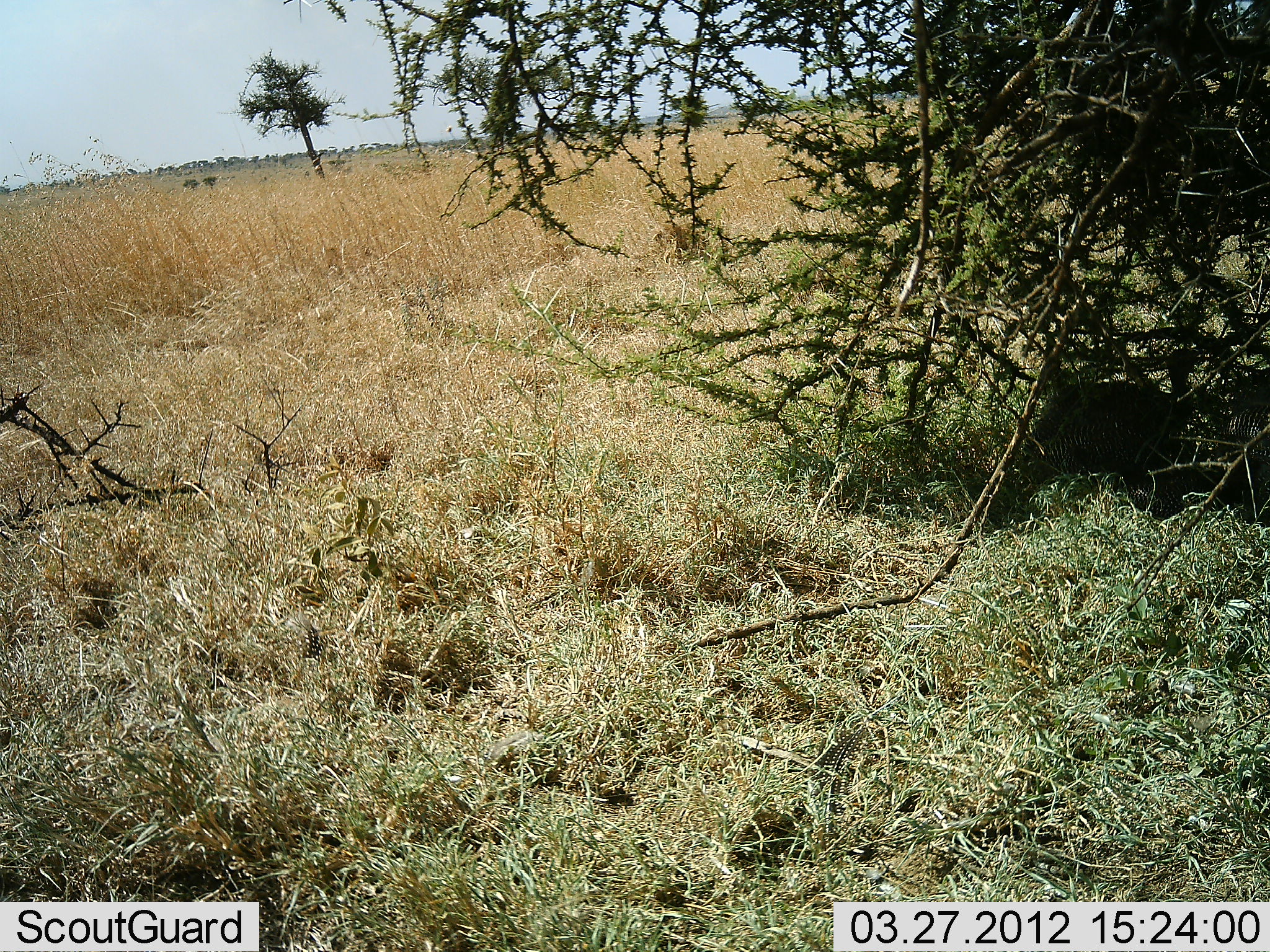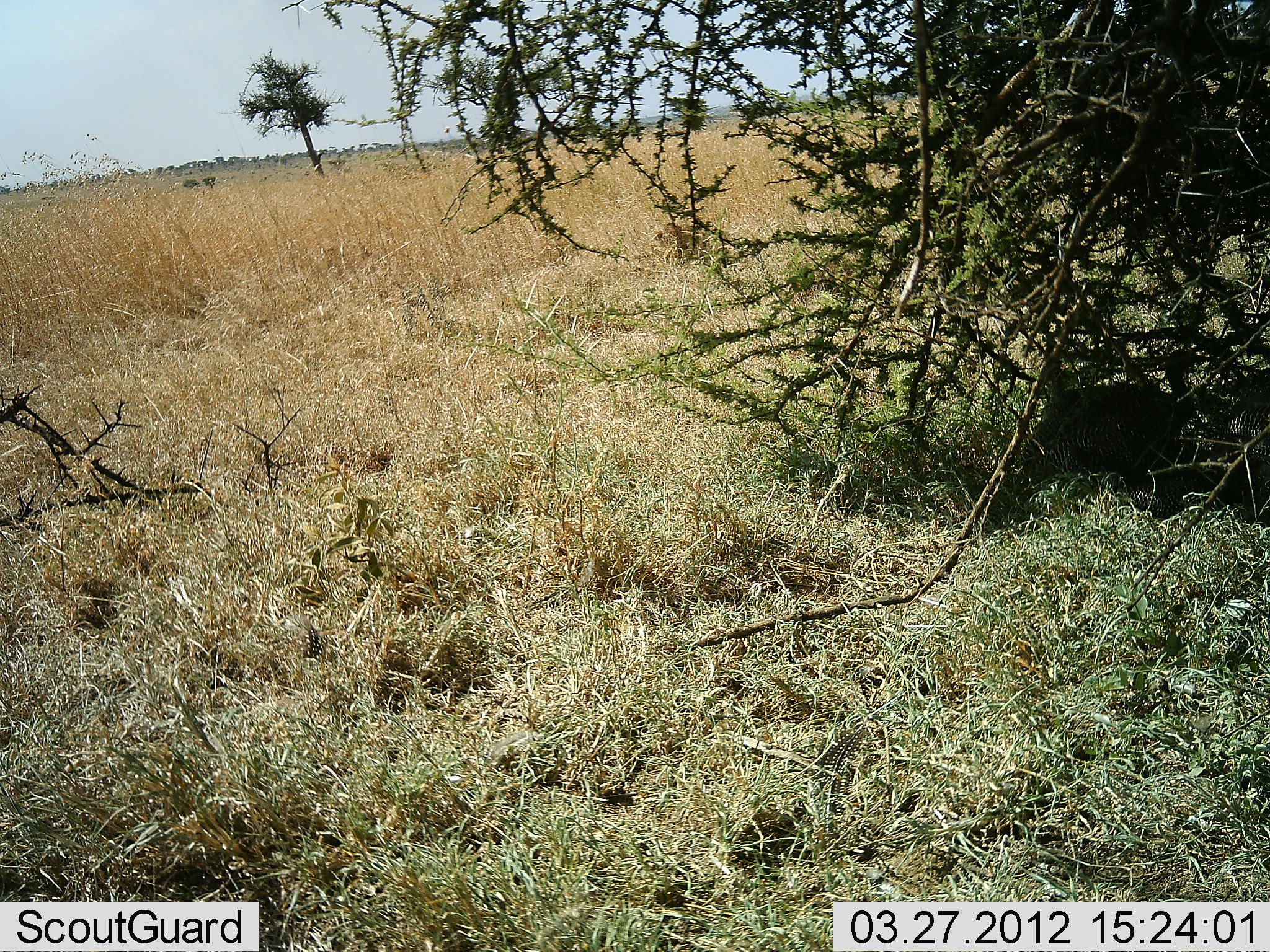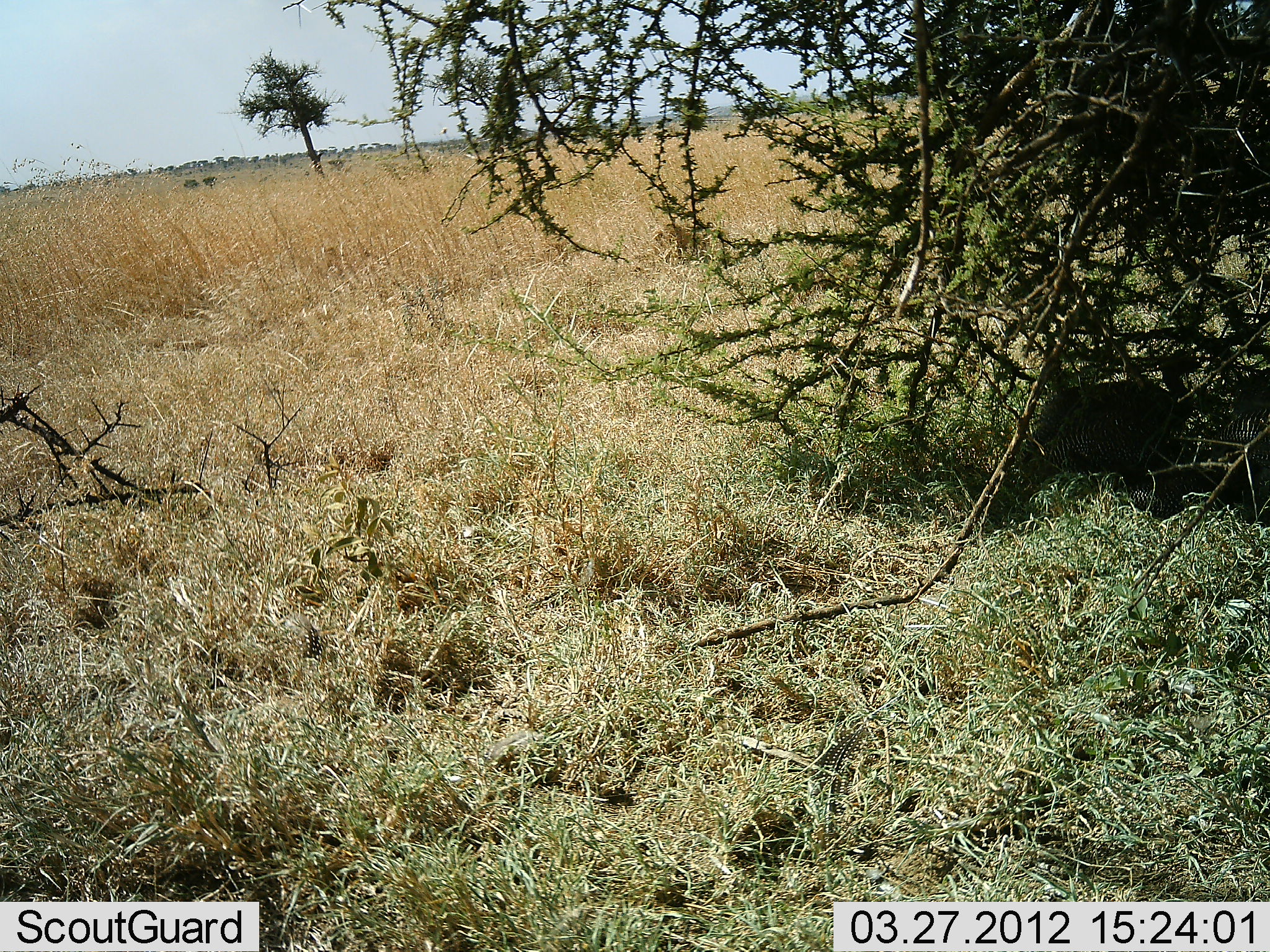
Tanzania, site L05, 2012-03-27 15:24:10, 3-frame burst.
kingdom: Animalia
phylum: Chordata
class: Aves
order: Galliformes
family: Numididae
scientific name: Numididae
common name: guinea fowl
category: guineafowl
Guineafowl (guinea fowl) (Numididae), count 2. Behavior (volunteer vote fractions): standing 44%, resting 50%, moving 6%, interacting 0%. Young present (vote fraction): 0%. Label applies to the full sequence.